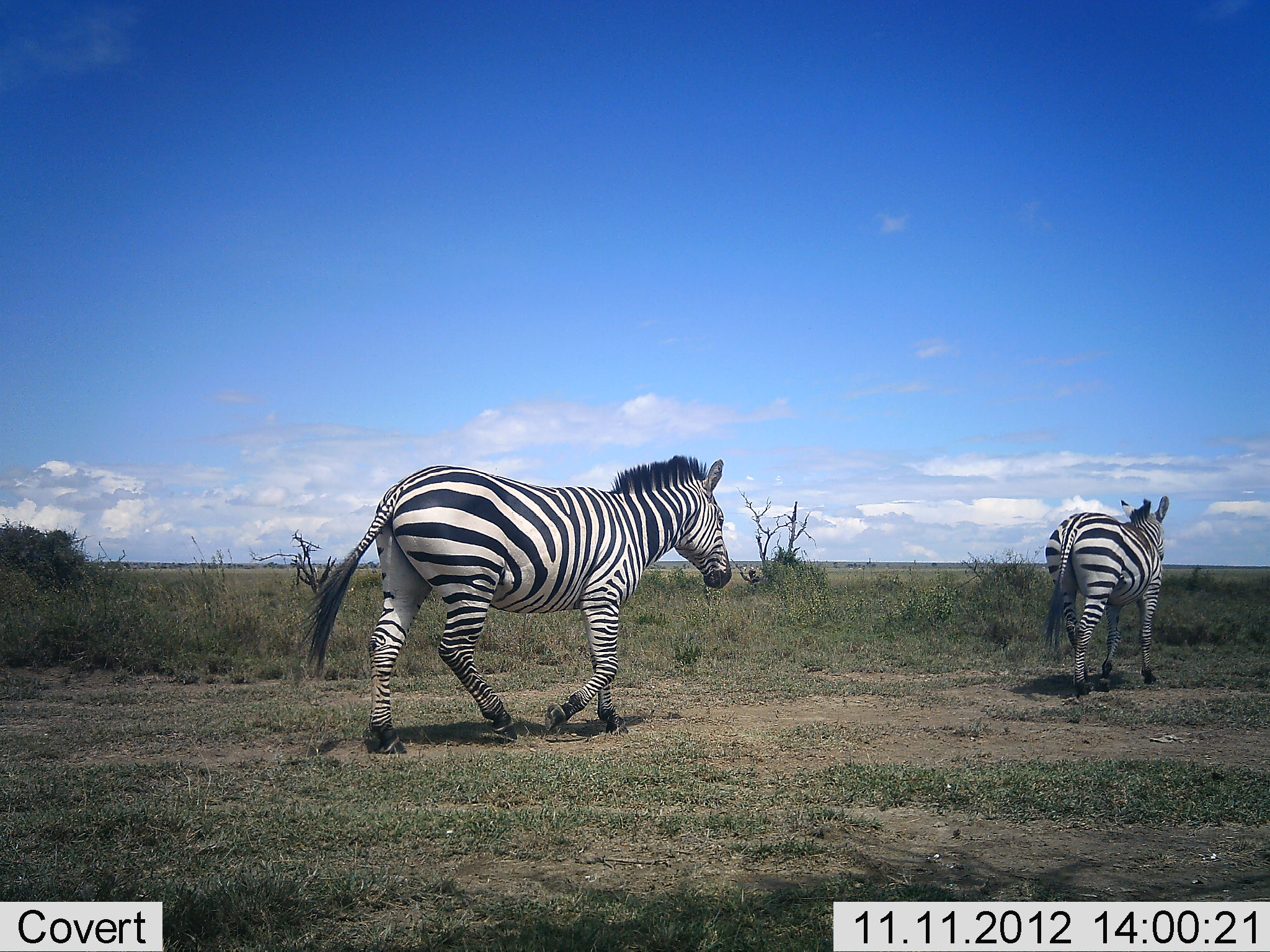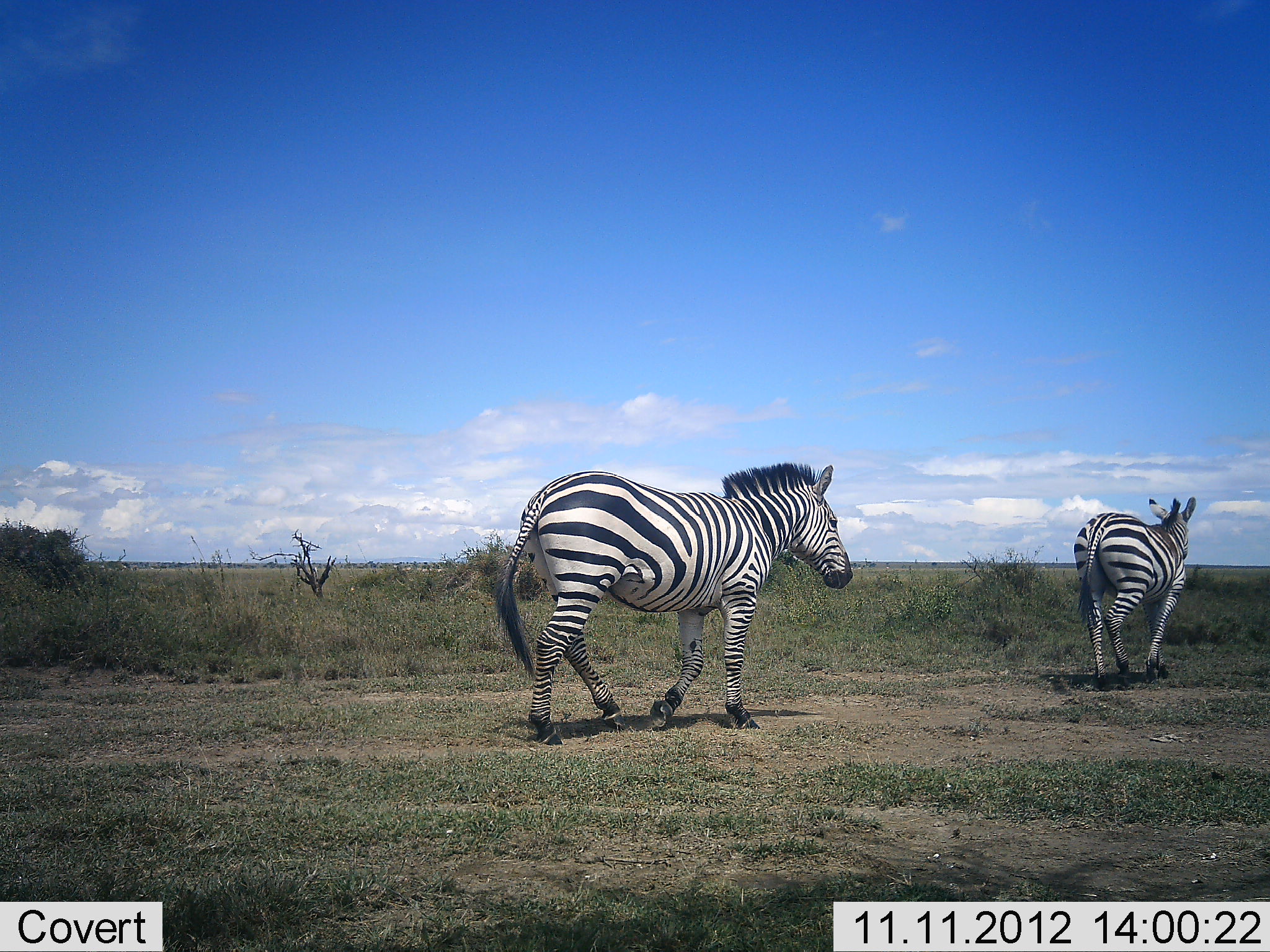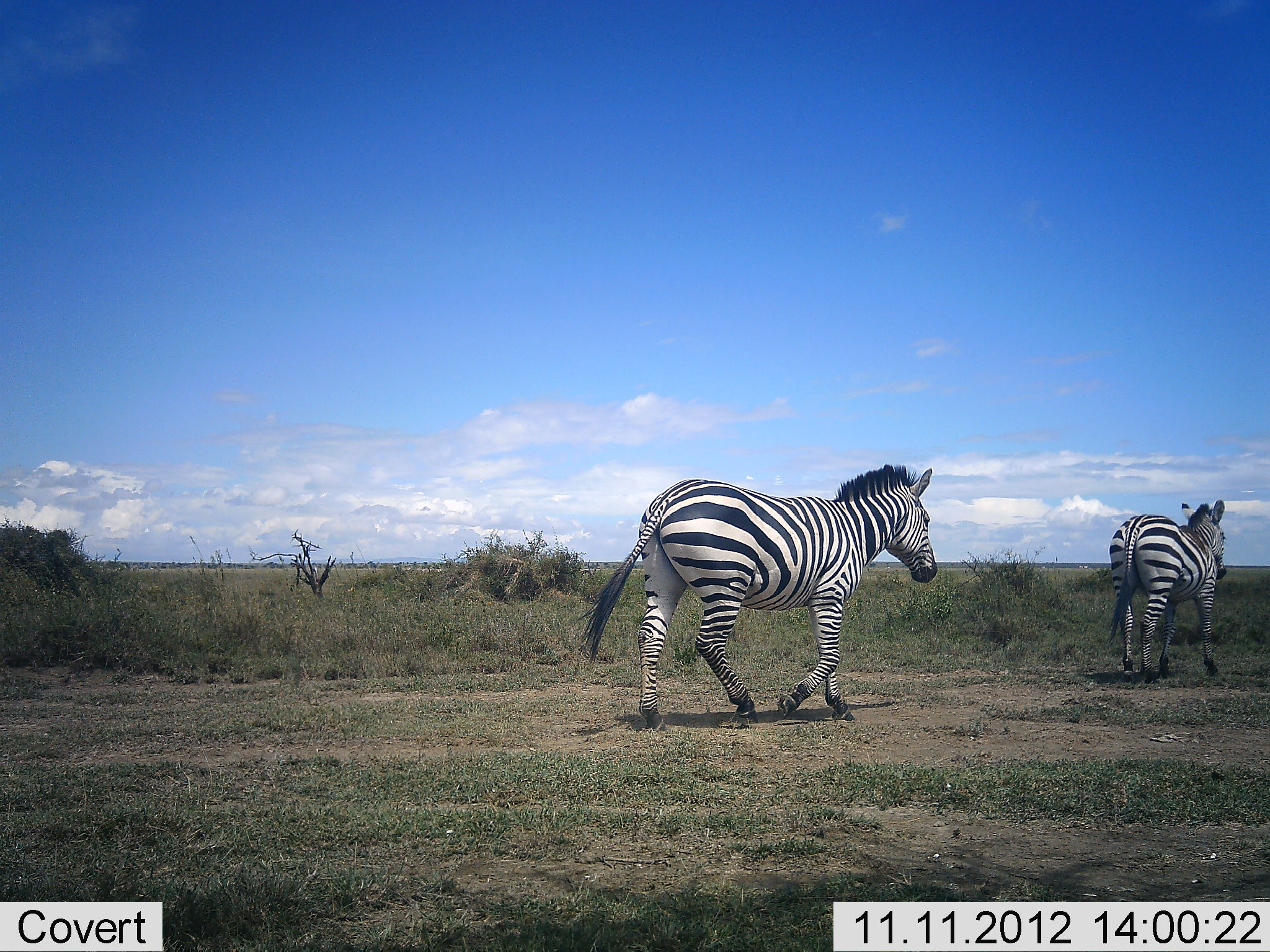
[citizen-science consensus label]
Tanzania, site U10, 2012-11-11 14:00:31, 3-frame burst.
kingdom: Animalia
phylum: Chordata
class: Mammalia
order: Perissodactyla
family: Equidae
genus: Equus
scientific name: Equus quagga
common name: plains zebra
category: zebra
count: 2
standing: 0%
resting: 0%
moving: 100%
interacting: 10%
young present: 0%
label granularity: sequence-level